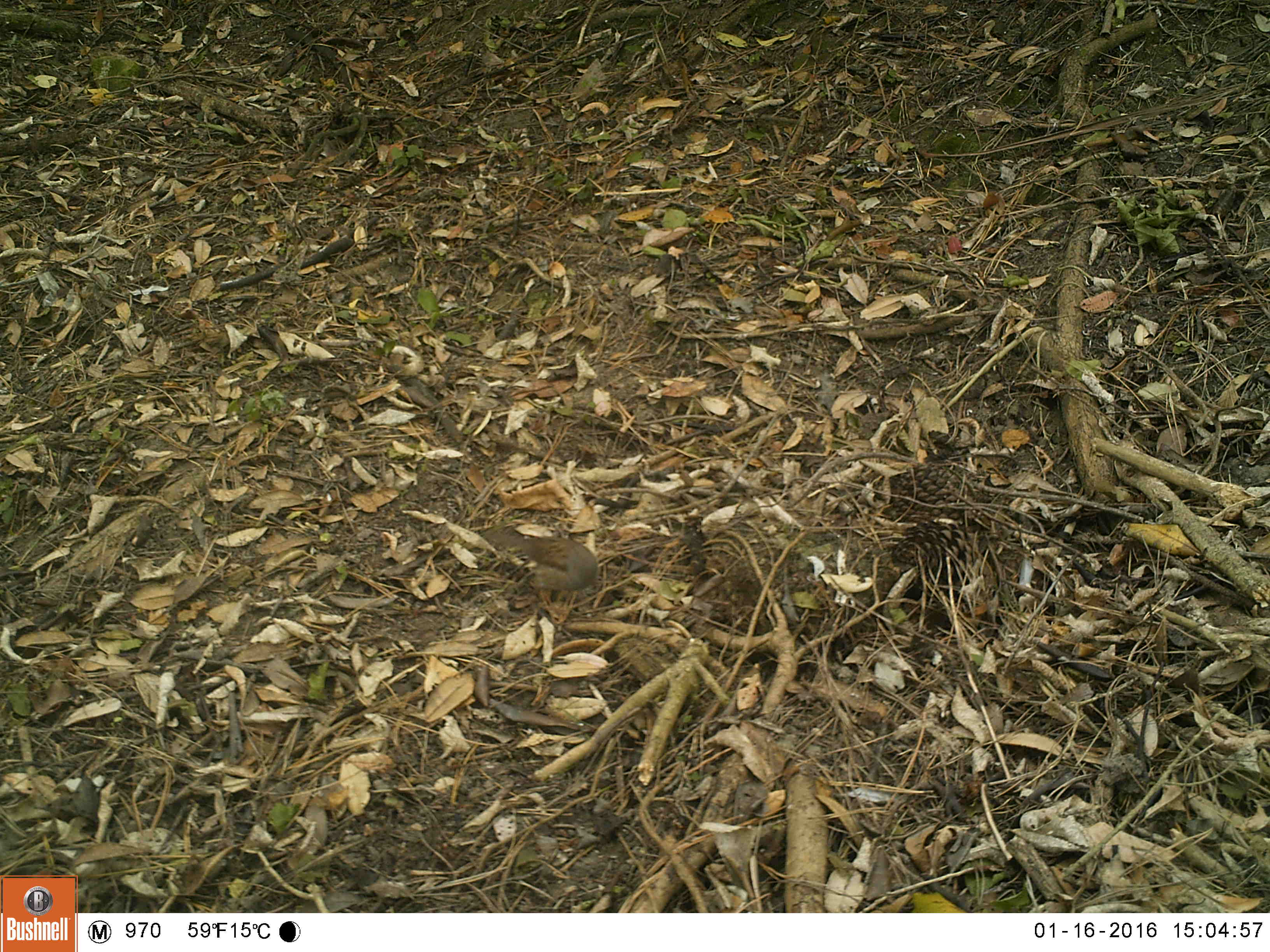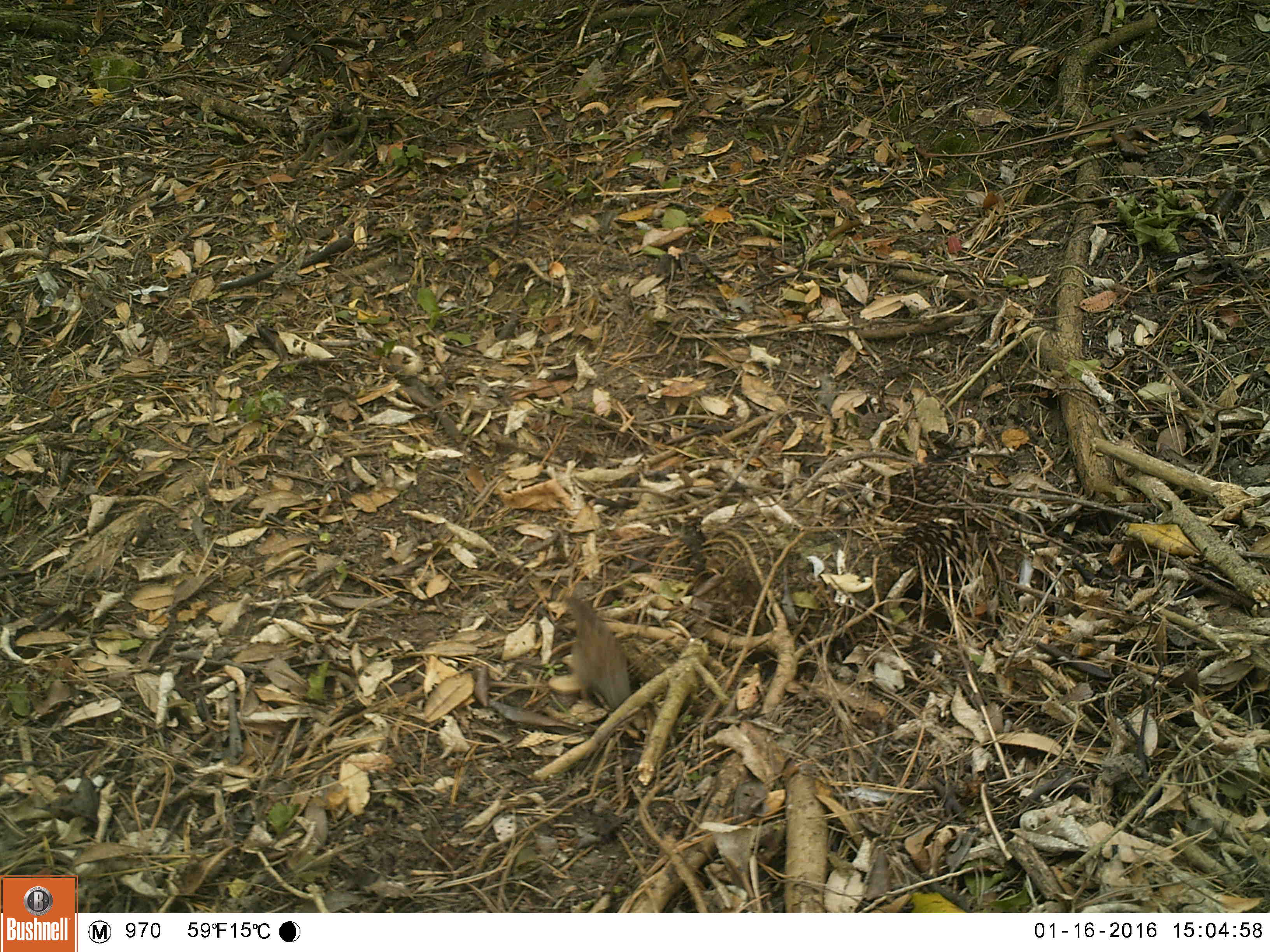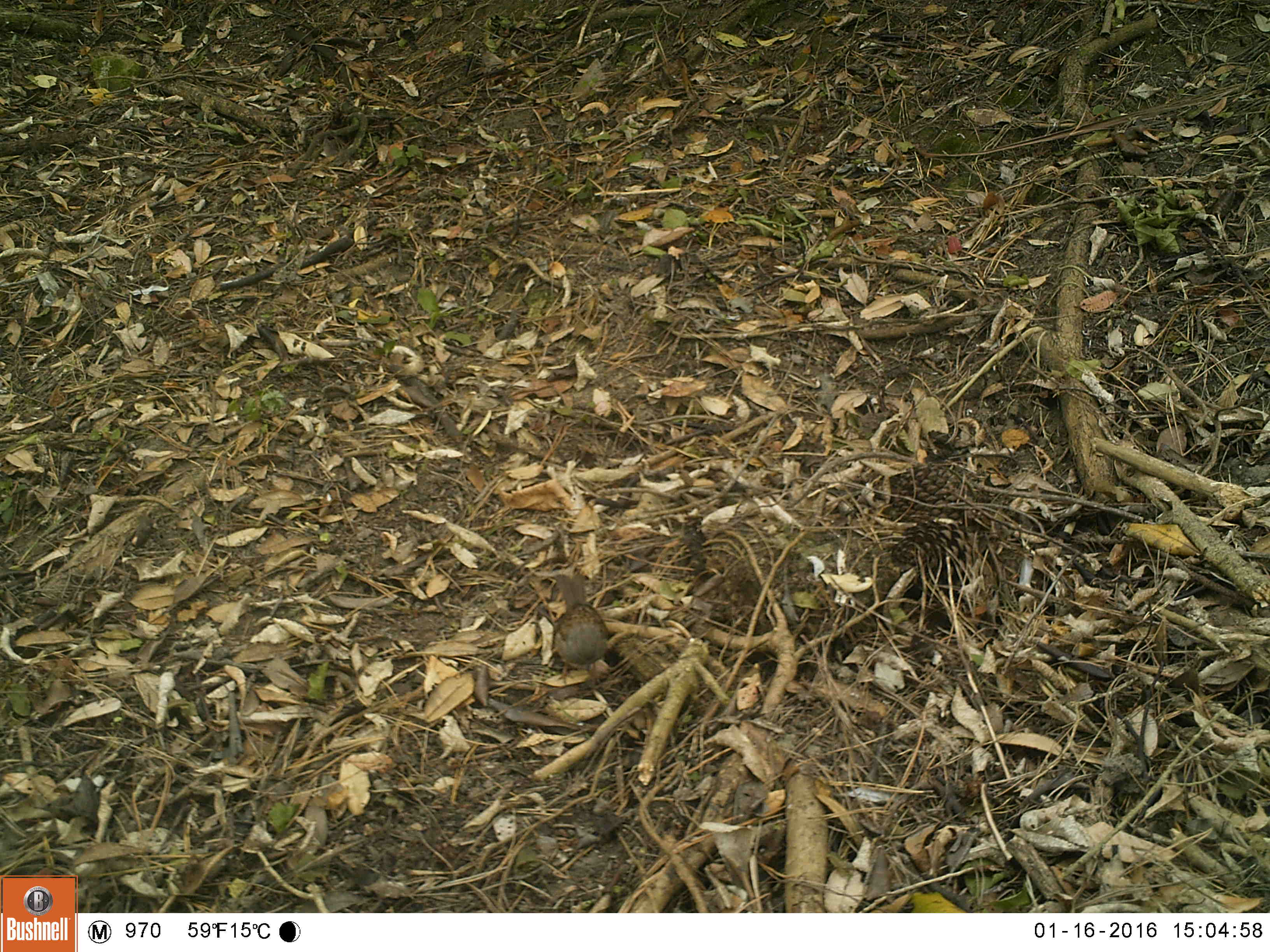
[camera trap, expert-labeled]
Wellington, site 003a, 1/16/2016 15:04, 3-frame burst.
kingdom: Animalia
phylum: Chordata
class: Aves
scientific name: Aves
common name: bird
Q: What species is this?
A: Bird (Aves).